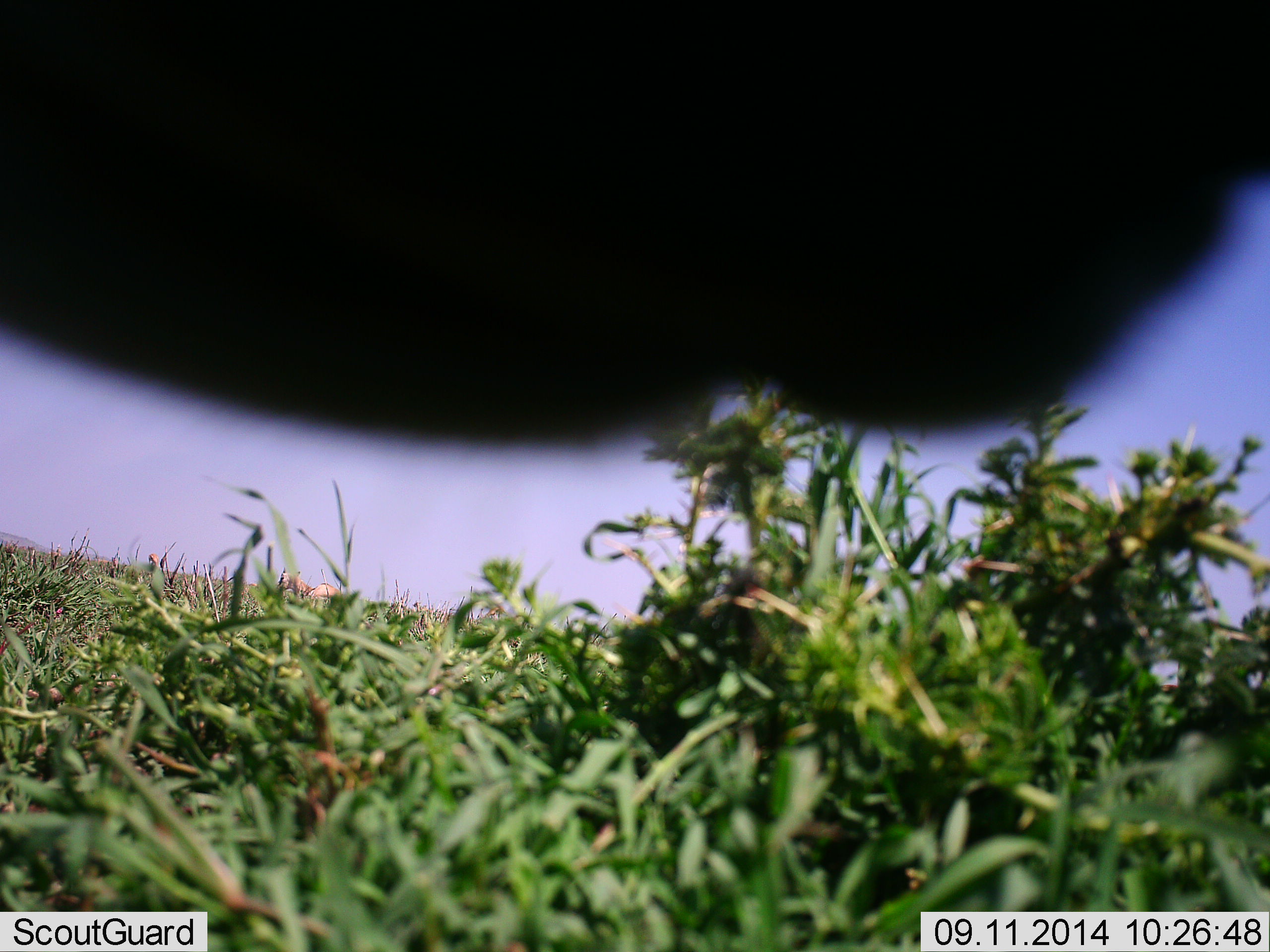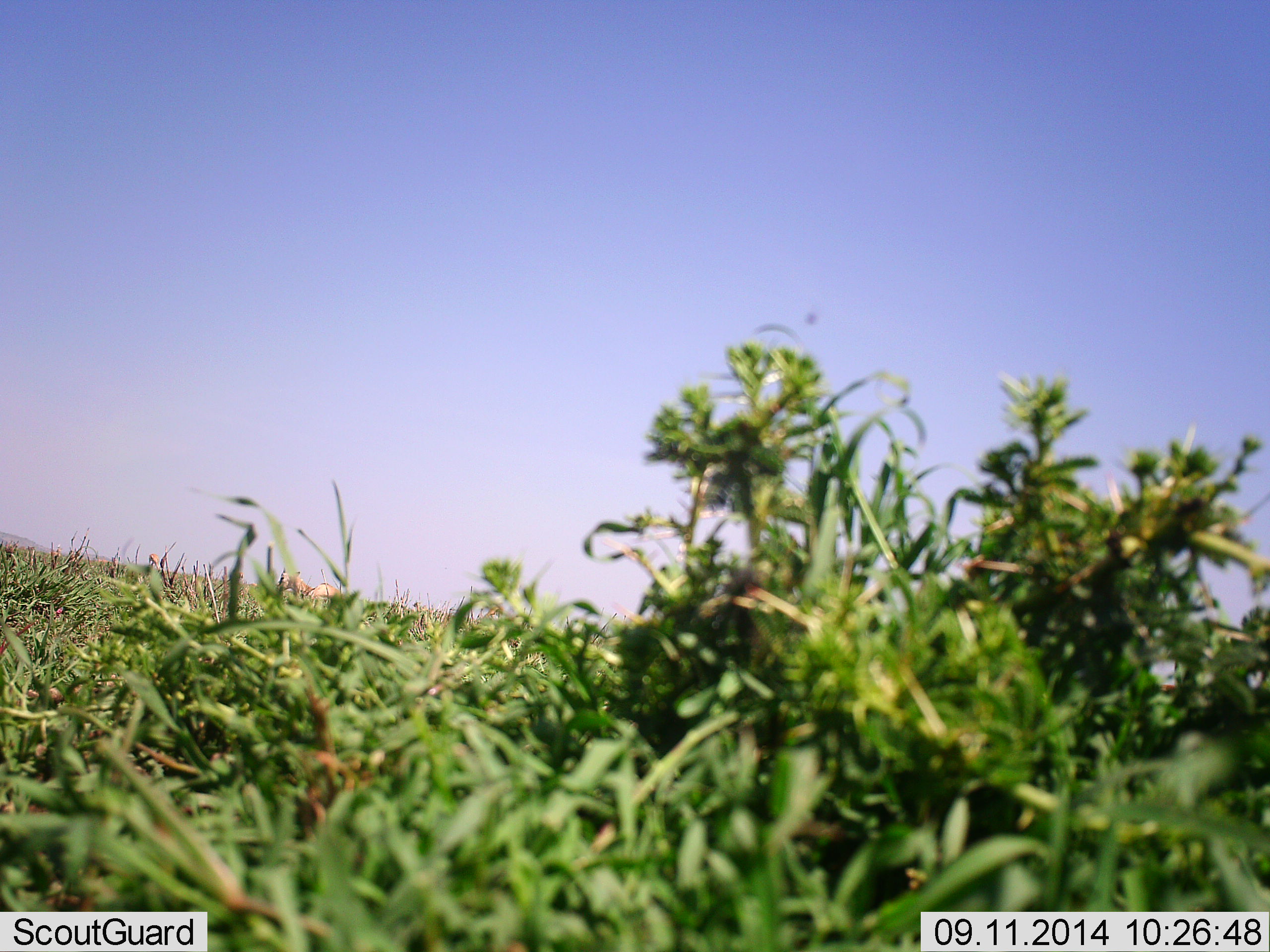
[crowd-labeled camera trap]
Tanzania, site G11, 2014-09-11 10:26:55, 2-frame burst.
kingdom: Animalia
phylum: Chordata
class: Mammalia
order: Artiodactyla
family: Bovidae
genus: Connochaetes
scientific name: Connochaetes taurinus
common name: blue wildebeest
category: wildebeest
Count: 1.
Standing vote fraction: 25%.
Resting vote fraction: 0%.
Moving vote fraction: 50%.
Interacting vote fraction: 0%.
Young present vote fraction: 0%.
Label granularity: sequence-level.